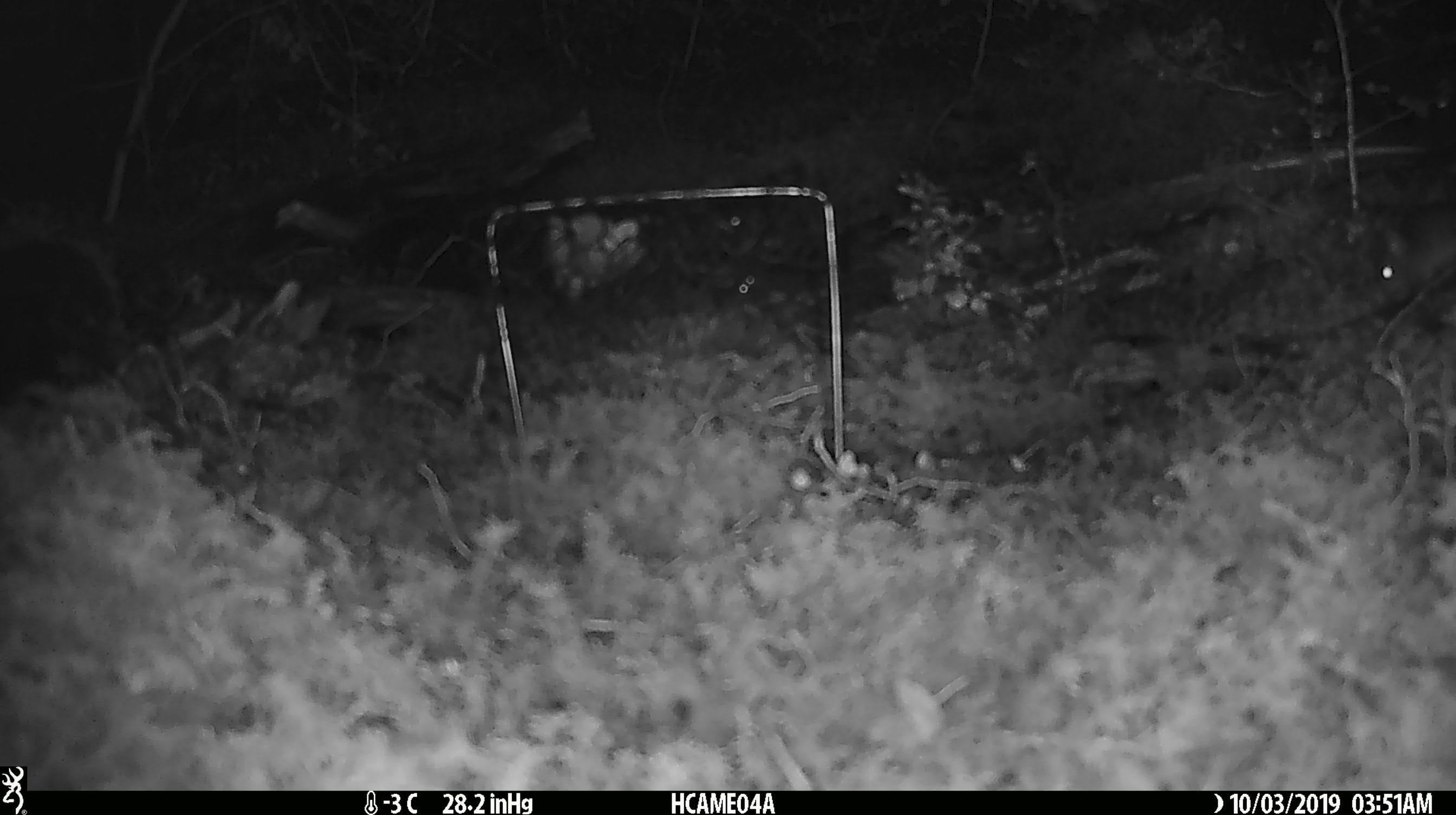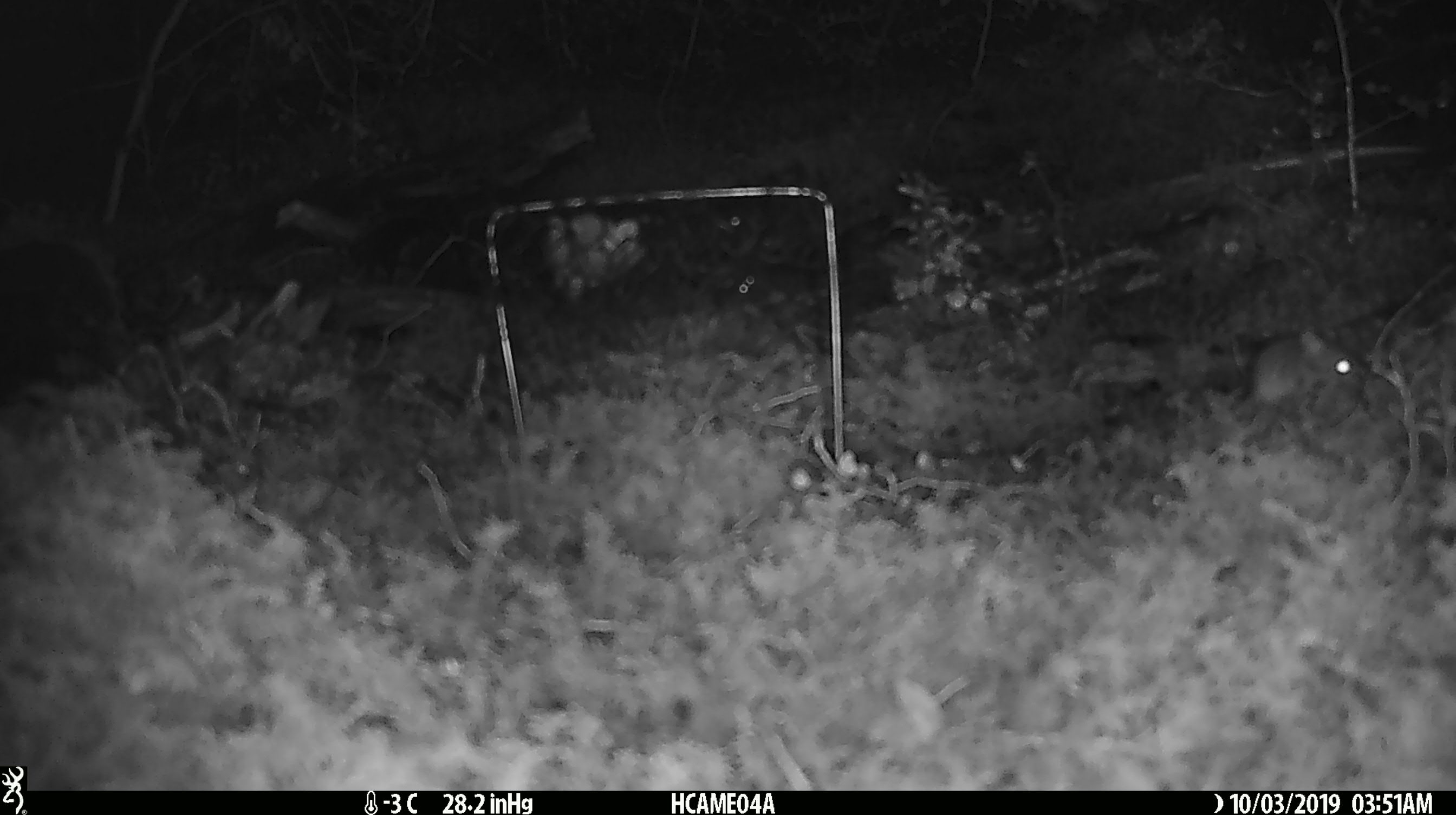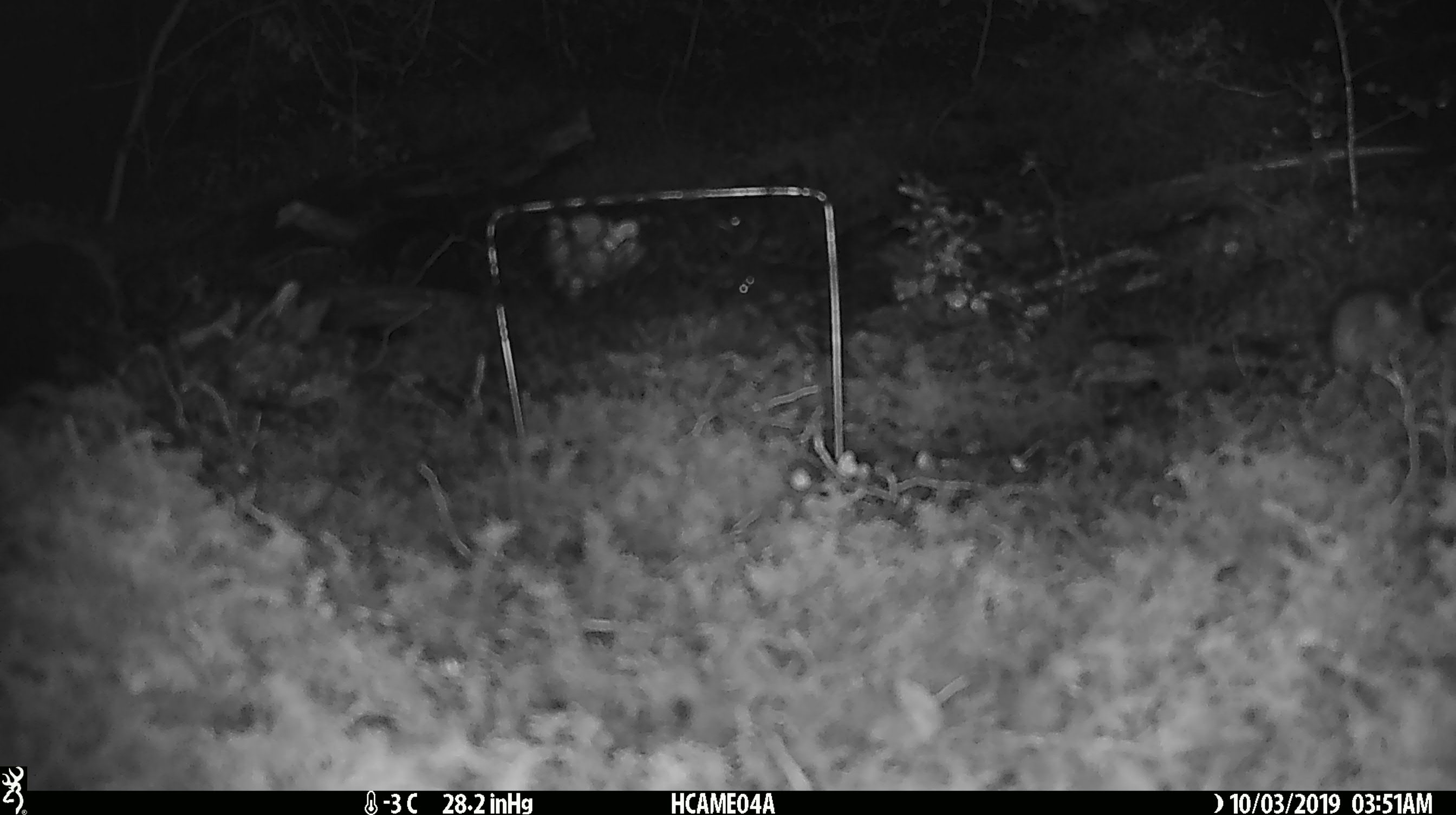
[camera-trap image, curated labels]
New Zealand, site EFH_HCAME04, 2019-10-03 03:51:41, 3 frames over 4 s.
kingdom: Animalia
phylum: Chordata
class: Mammalia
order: Rodentia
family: Muridae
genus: Mus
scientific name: Mus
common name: mouse